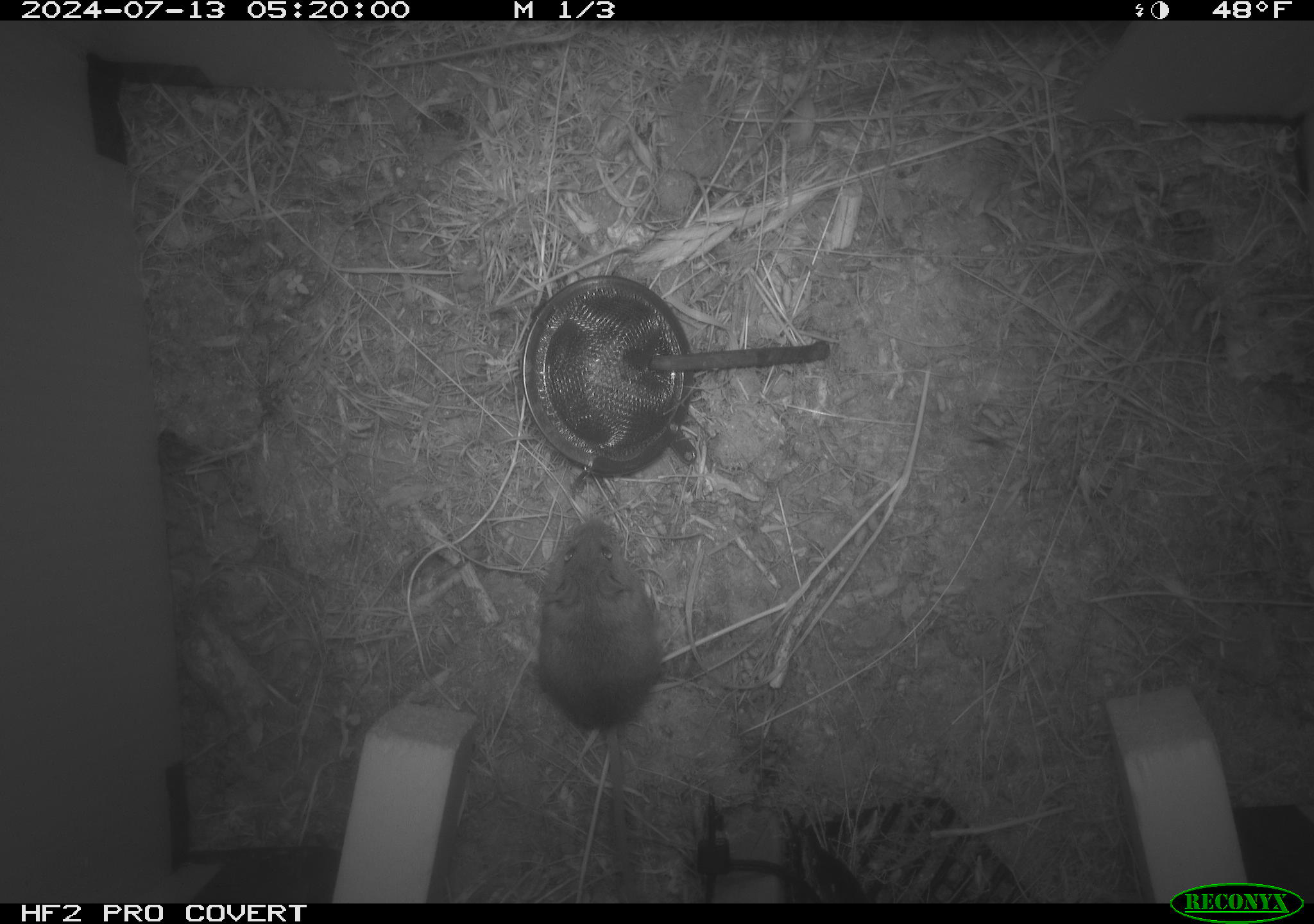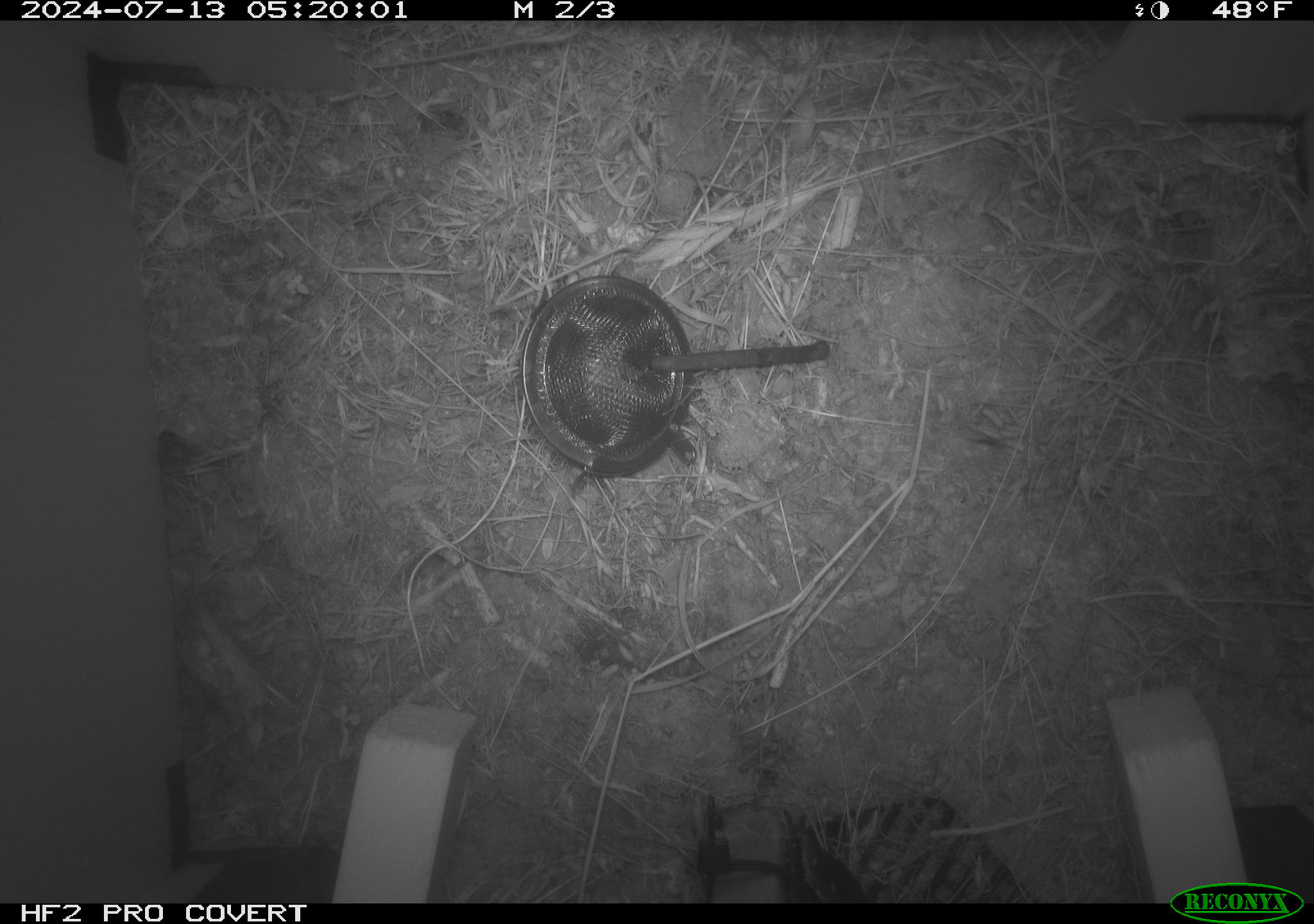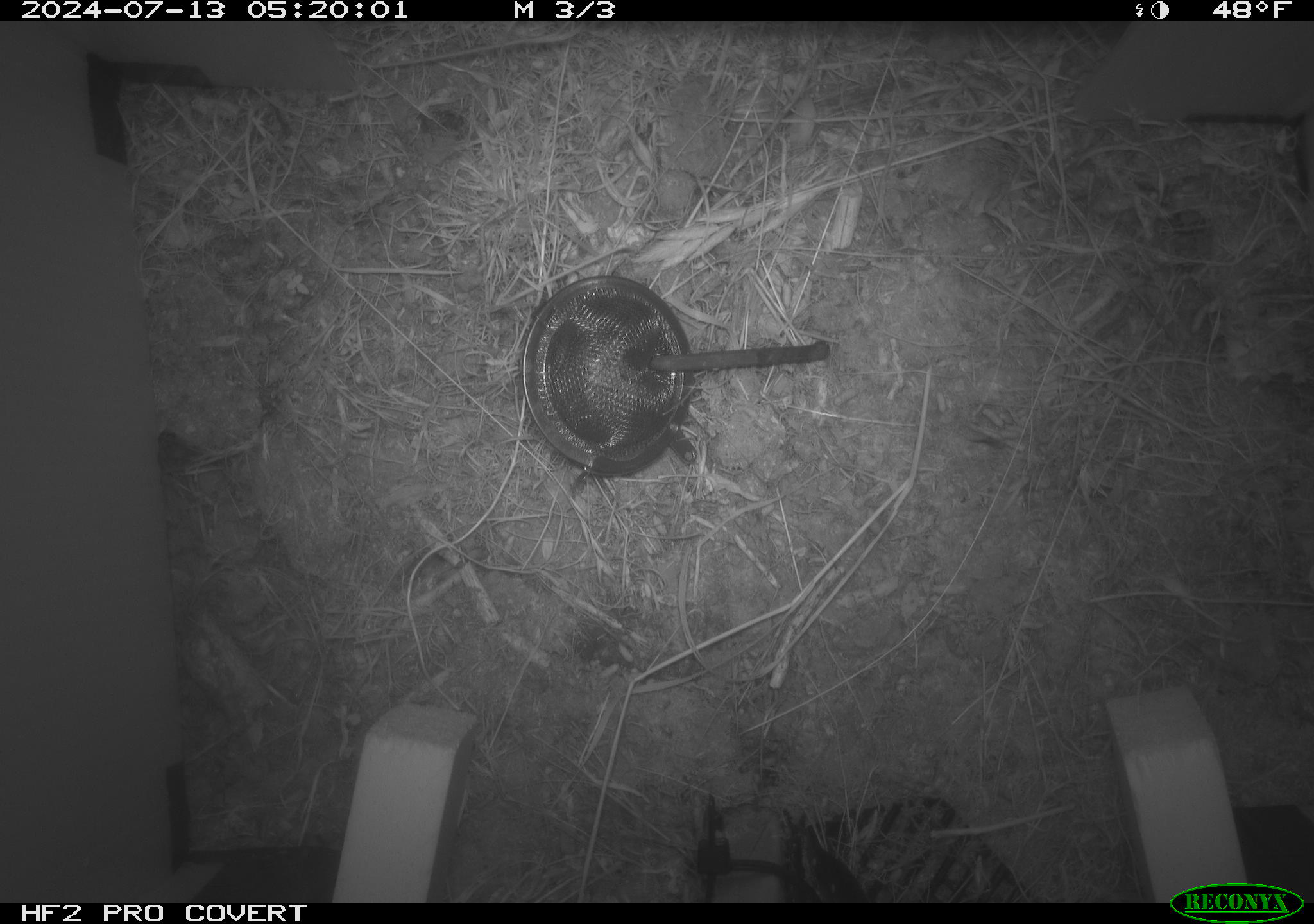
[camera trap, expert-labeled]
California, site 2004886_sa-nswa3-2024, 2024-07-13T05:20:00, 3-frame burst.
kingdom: Animalia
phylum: Chordata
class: Mammalia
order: Rodentia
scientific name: Rodentia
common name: rodent